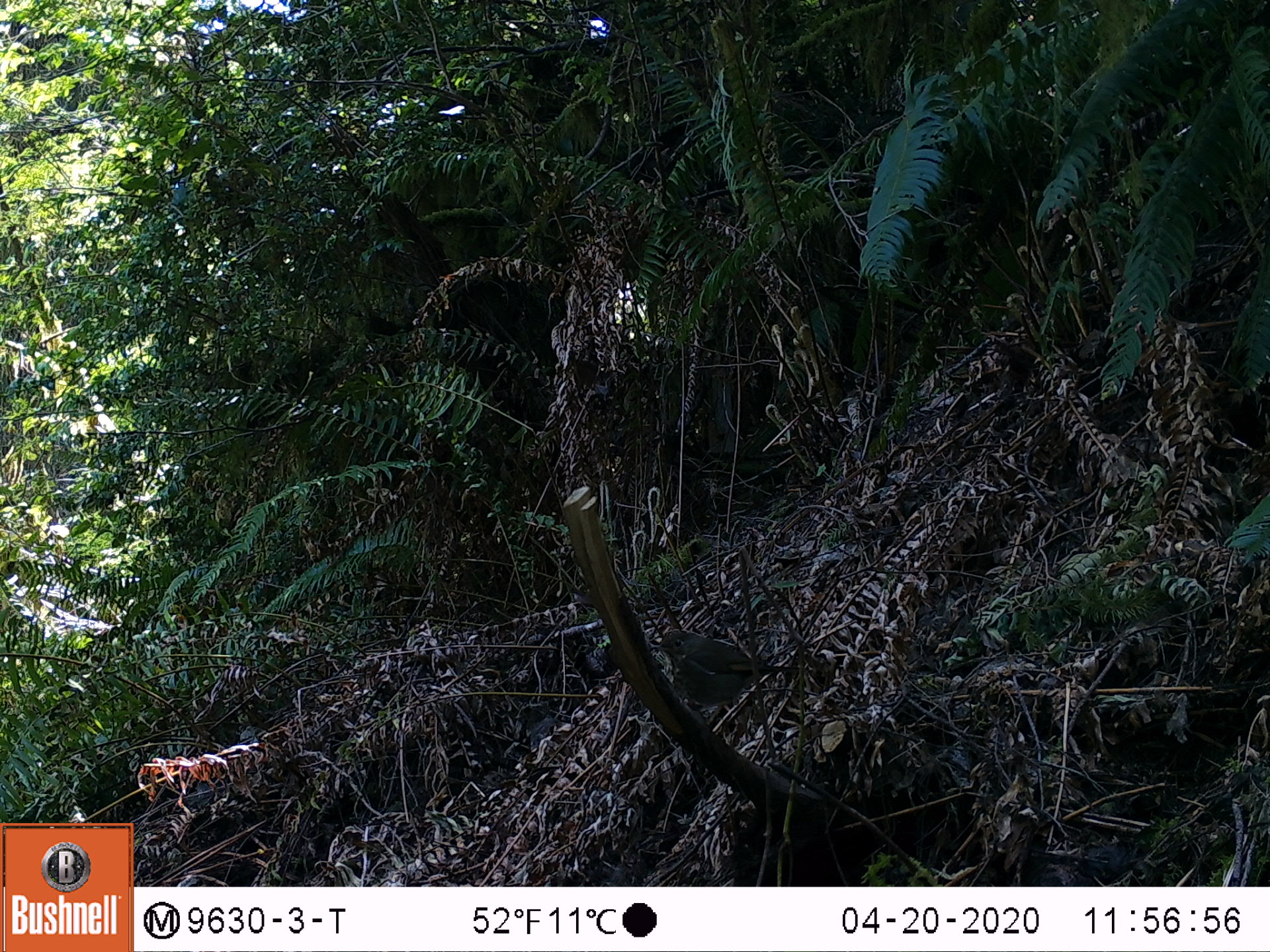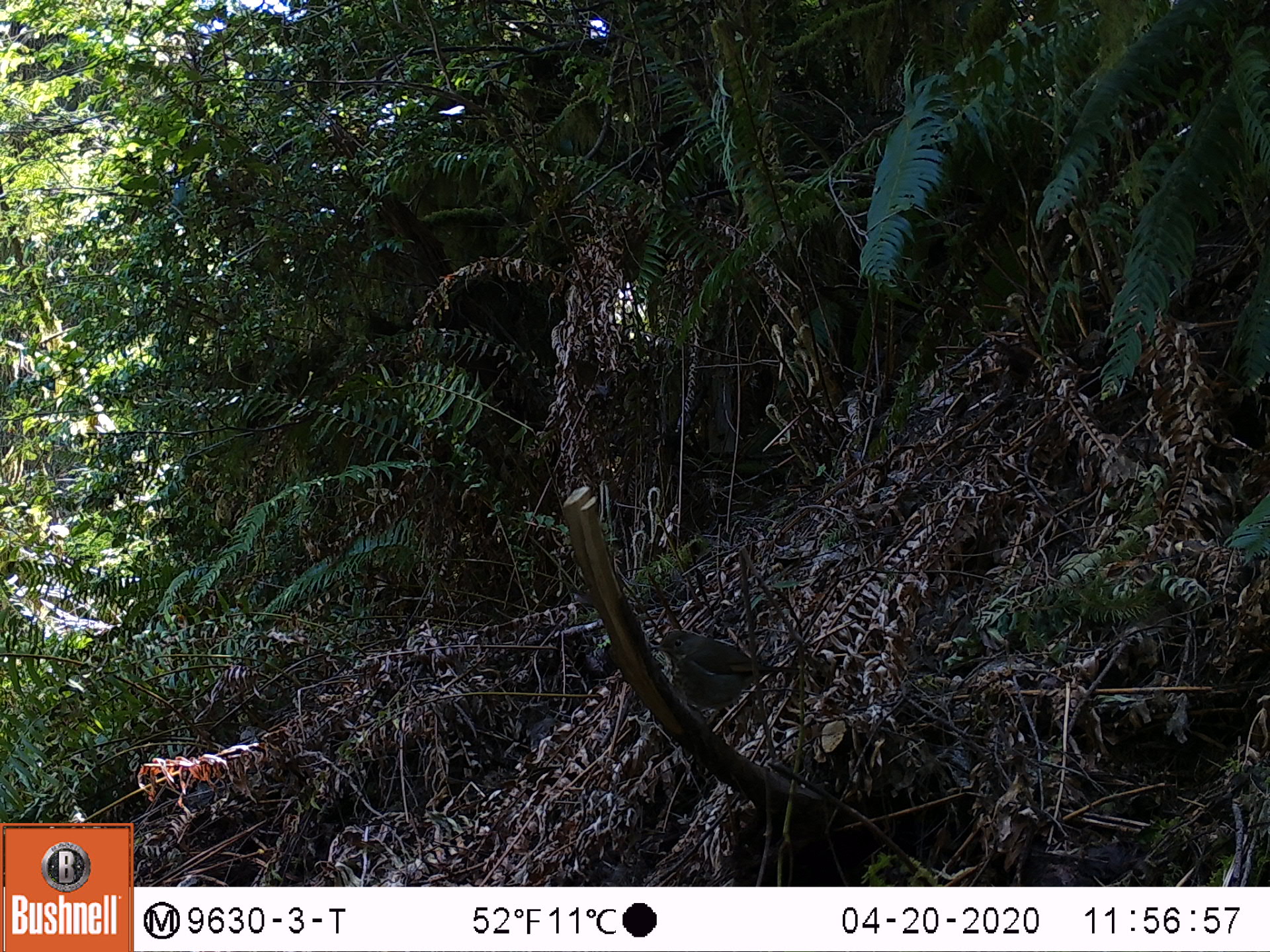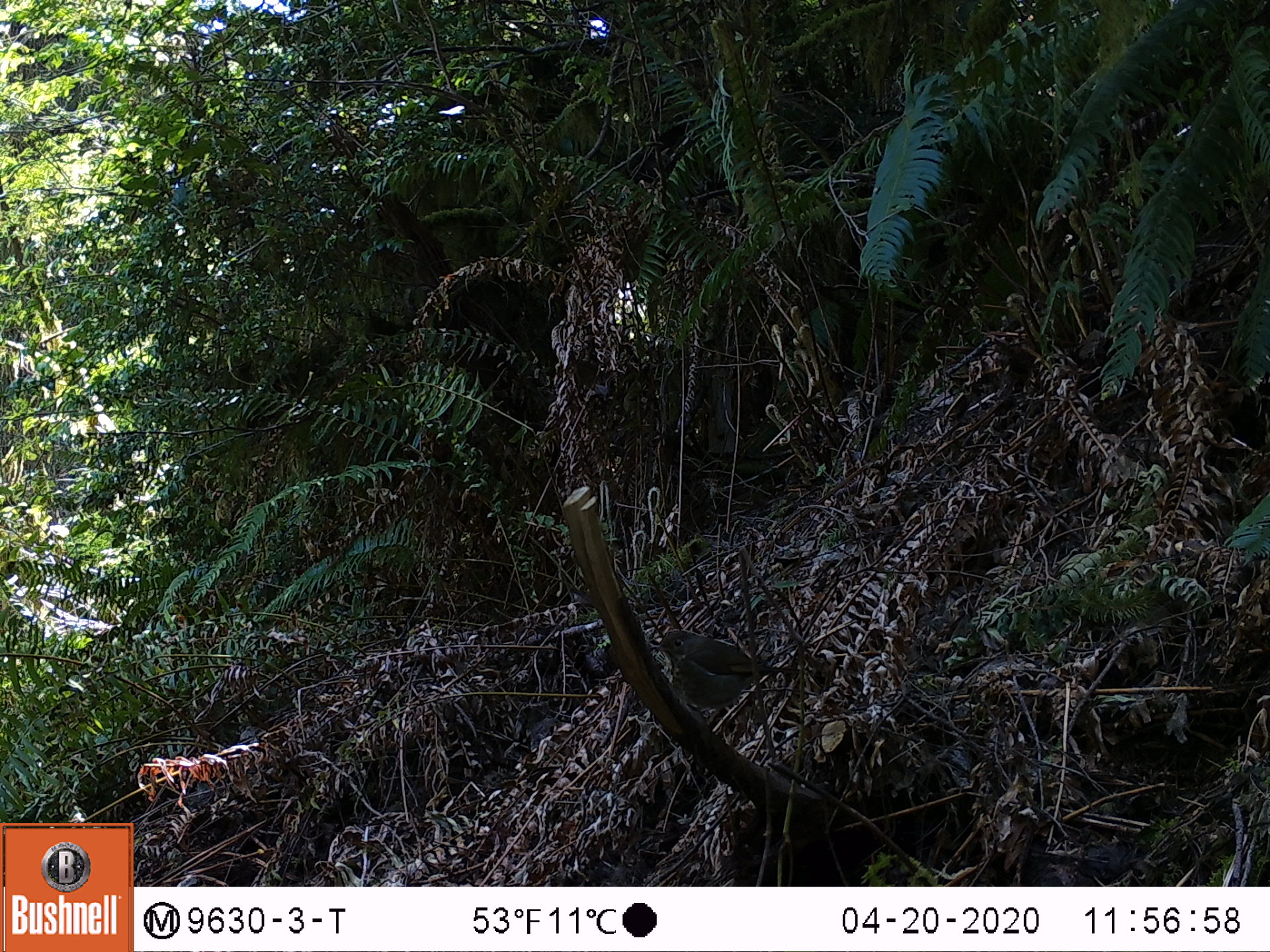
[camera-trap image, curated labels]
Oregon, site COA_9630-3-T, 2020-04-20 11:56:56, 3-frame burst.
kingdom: Animalia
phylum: Chordata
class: Aves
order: Passeriformes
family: Turdidae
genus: Catharus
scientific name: Catharus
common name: brown thrushes and nightingale-thrushes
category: catharus species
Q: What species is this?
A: Catharus species (brown thrushes and nightingale-thrushes) (Catharus).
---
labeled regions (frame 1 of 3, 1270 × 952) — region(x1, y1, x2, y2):
catharus species: region(652, 624, 809, 713)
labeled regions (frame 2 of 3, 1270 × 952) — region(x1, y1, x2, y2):
catharus species: region(653, 631, 809, 713)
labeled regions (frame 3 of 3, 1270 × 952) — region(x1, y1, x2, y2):
catharus species: region(652, 624, 820, 717)